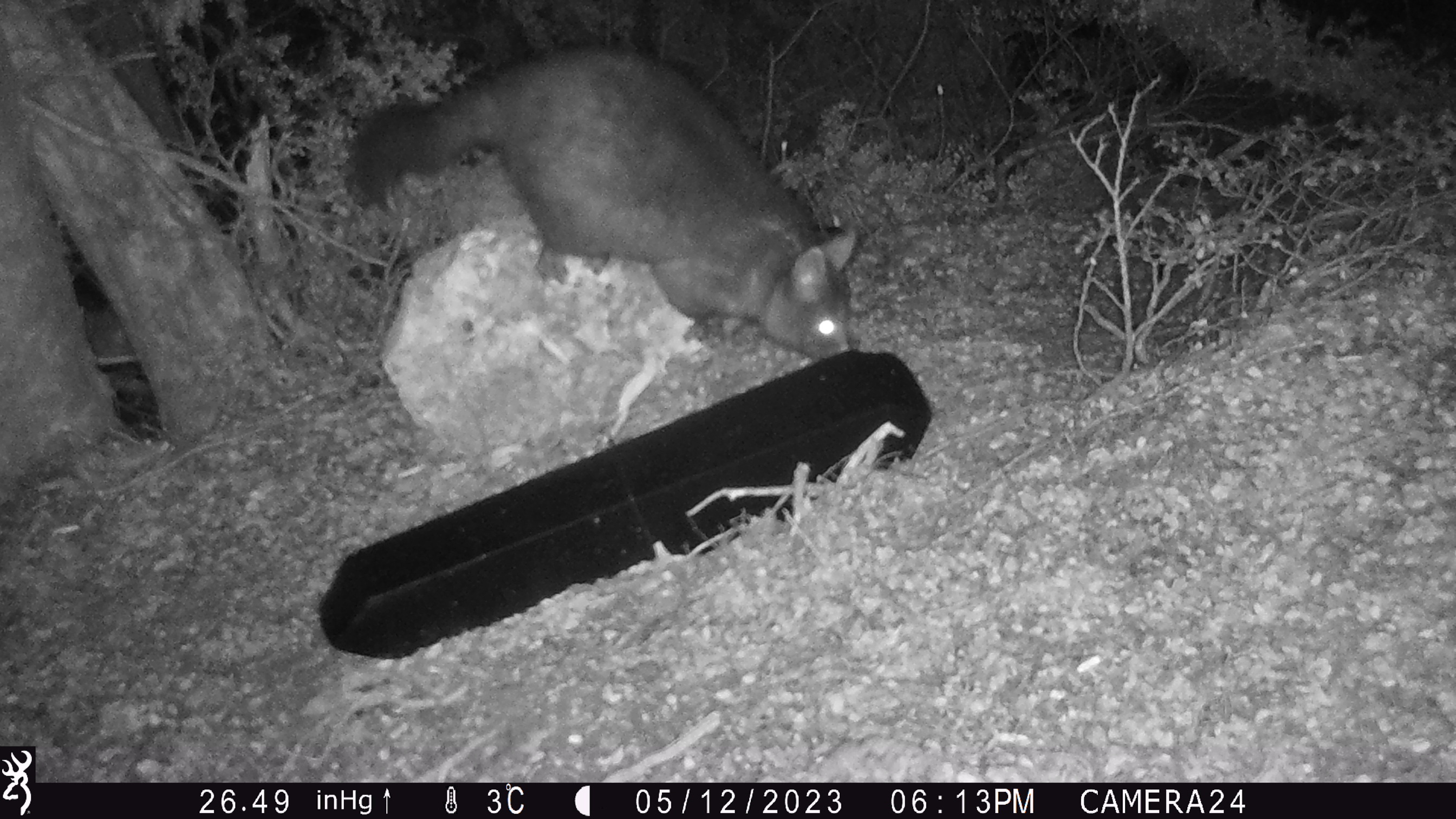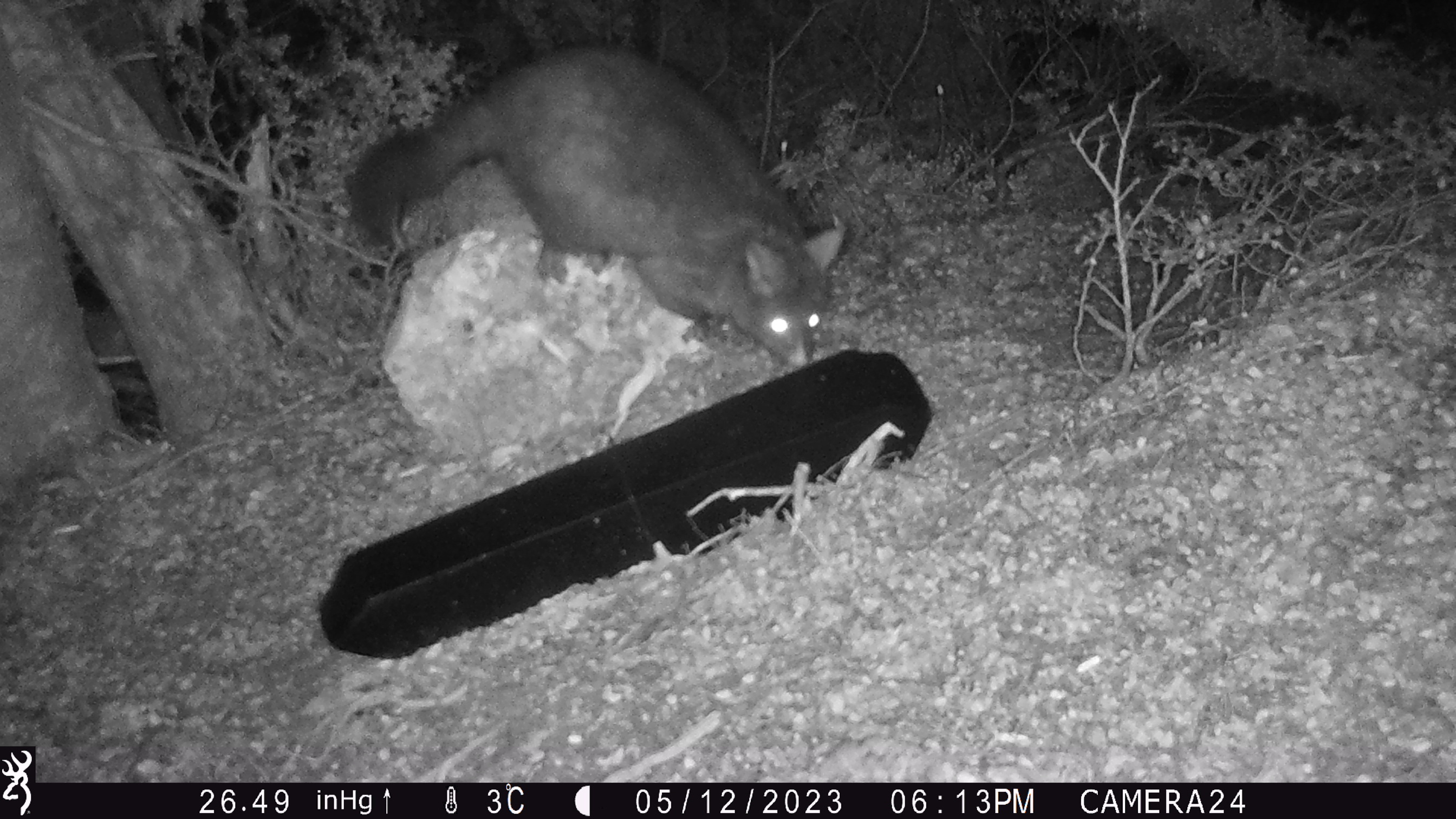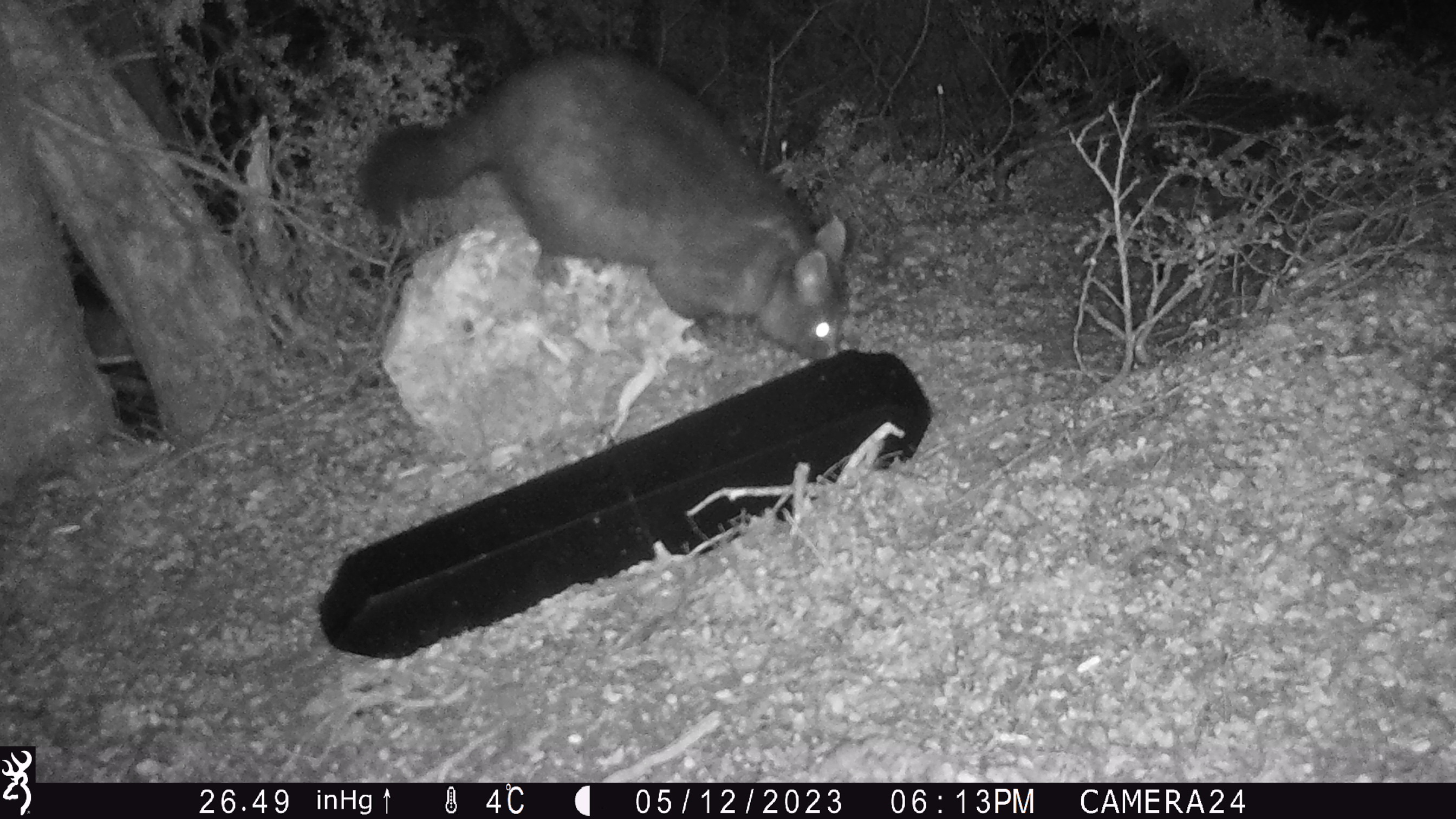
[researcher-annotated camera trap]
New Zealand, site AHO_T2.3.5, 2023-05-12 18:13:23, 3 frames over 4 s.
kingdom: Animalia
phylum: Chordata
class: Mammalia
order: Carnivora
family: Mustelidae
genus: Mustela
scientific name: Mustela erminea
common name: stoat